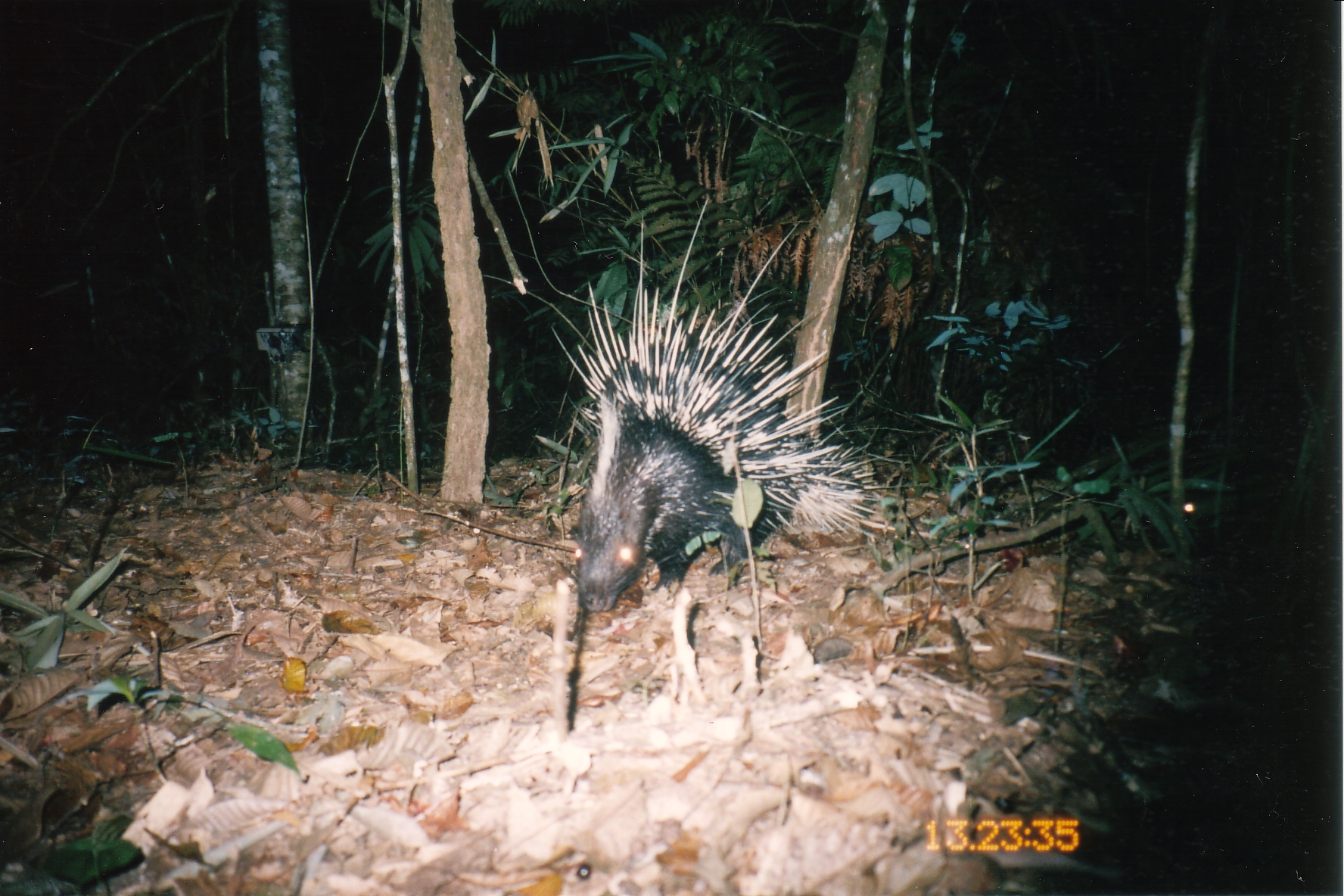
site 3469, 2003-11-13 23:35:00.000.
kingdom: Animalia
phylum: Chordata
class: Mammalia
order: Rodentia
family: Hystricidae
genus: Hystrix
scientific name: Hystrix brachyura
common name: east asian porcupine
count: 1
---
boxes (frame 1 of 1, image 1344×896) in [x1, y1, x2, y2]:
hystrix brachyura: [550, 194, 913, 613]